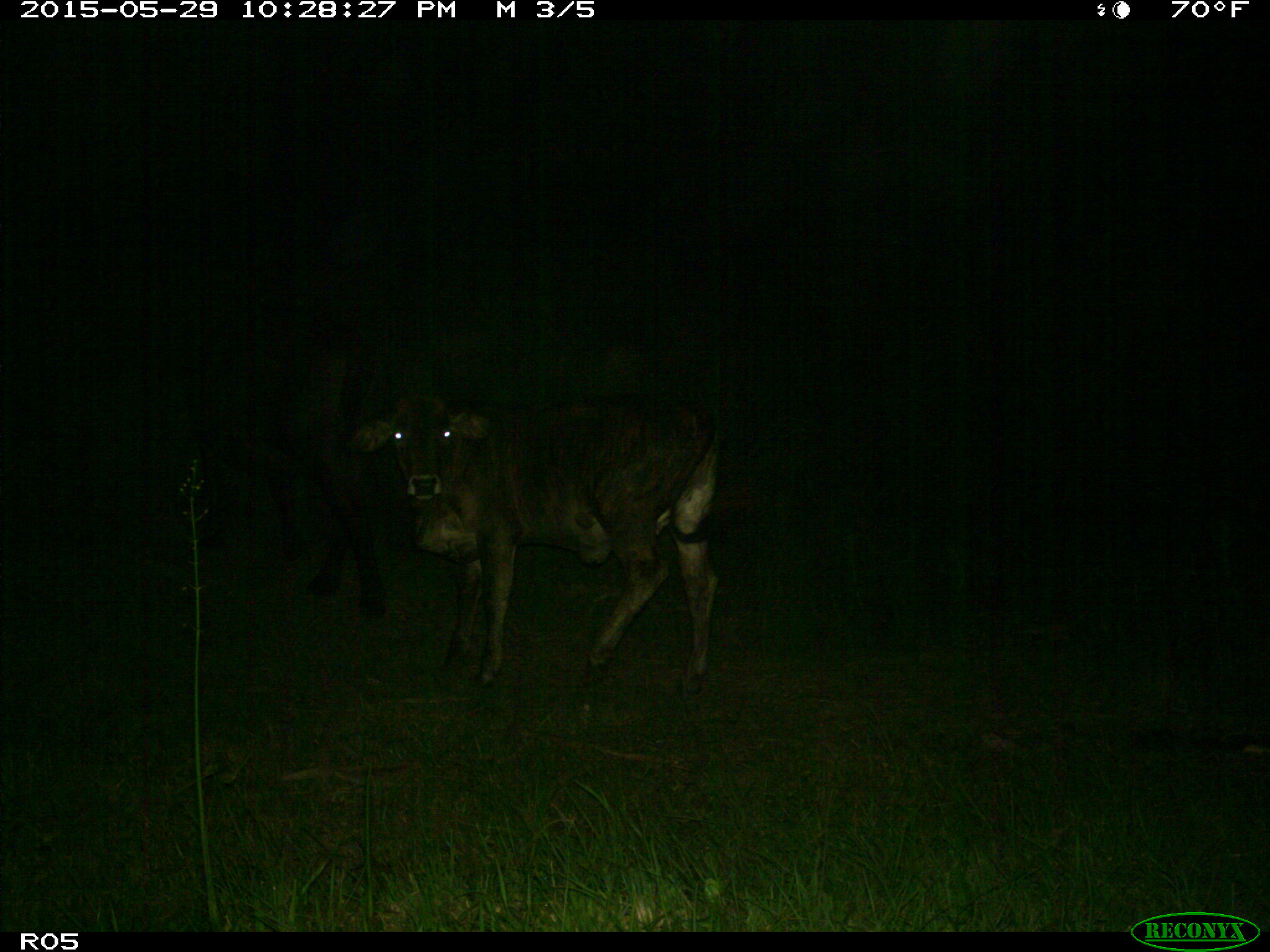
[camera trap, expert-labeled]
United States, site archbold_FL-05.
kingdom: Animalia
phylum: Chordata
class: Mammalia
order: Artiodactyla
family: Bovidae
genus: Bos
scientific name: Bos taurus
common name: domestic cow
Bos taurus (domestic cow).